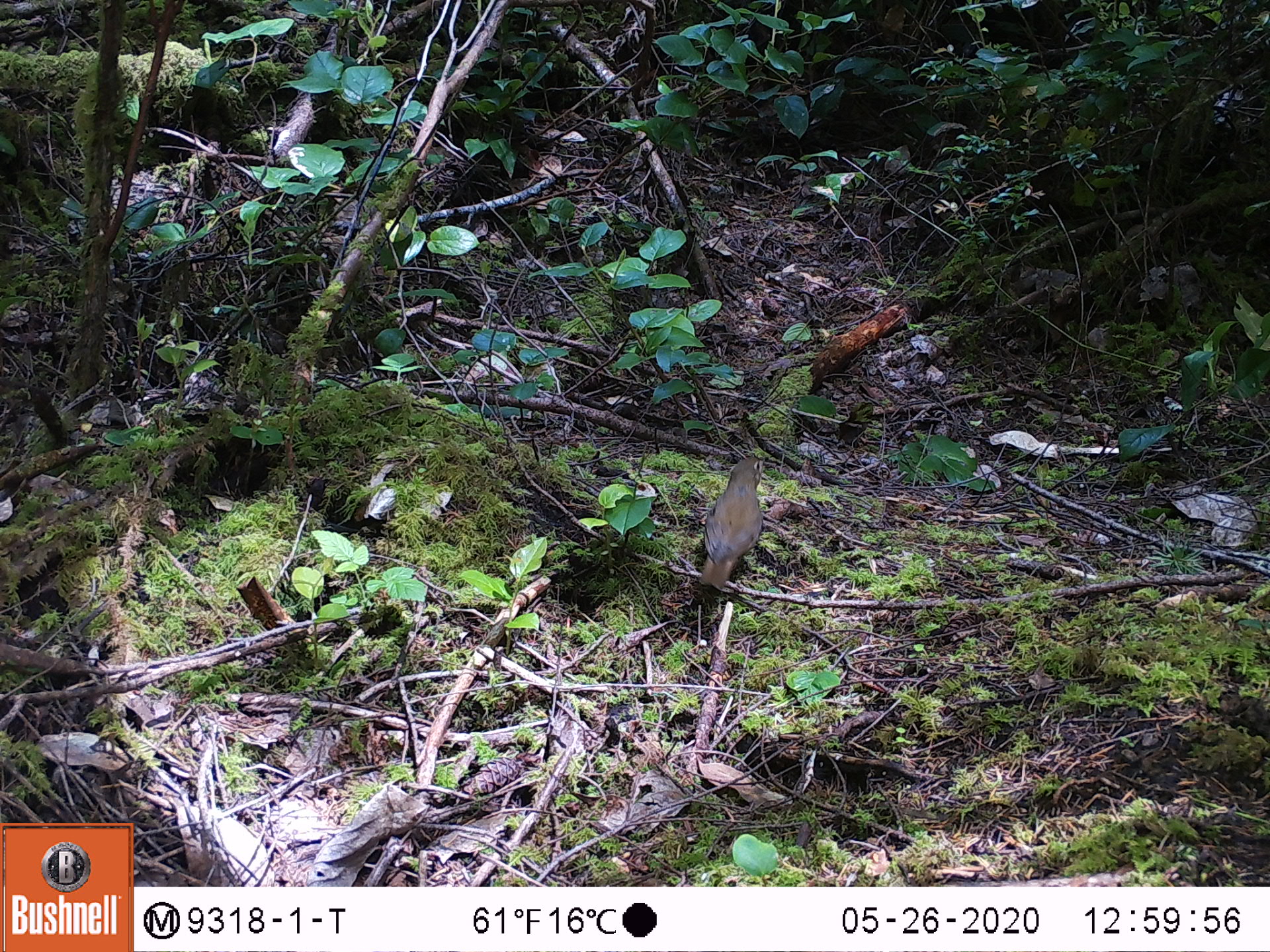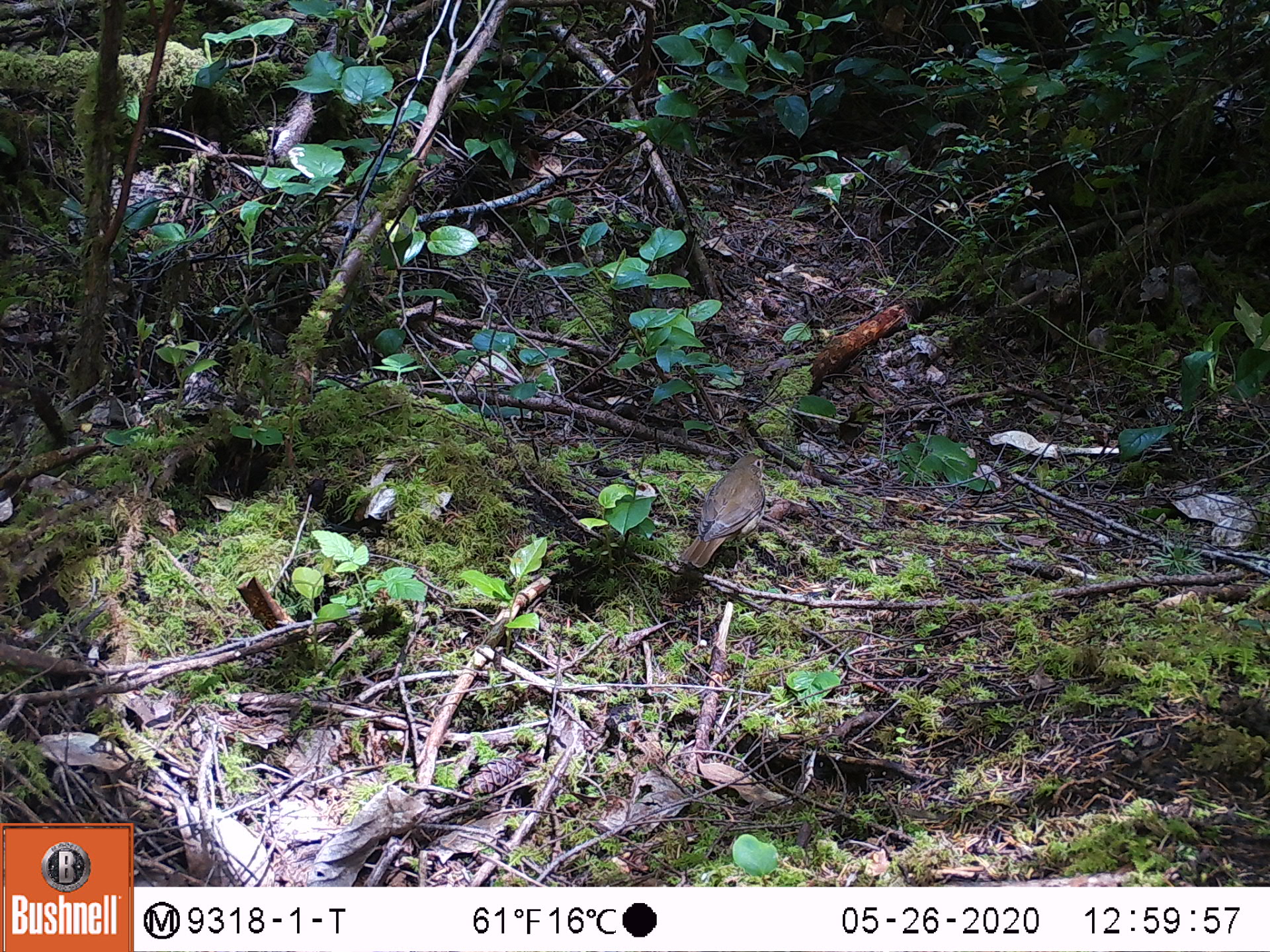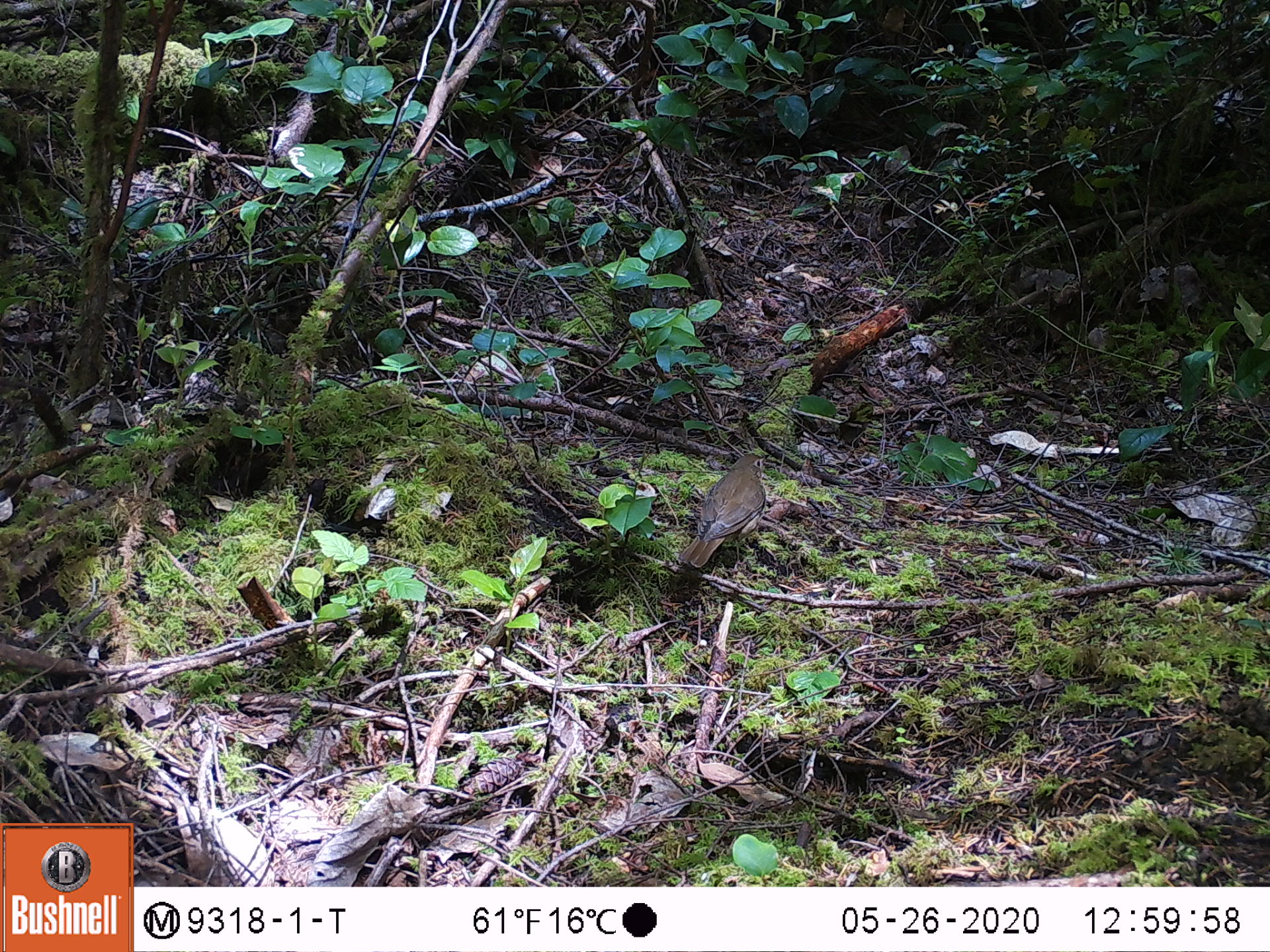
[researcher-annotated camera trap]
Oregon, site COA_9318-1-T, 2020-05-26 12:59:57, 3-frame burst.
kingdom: Animalia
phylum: Chordata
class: Aves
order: Passeriformes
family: Turdidae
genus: Catharus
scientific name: Catharus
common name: brown thrushes and nightingale-thrushes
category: catharus species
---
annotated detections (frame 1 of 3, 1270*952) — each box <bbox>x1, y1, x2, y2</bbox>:
catharus species: <bbox>687, 451, 770, 592</bbox>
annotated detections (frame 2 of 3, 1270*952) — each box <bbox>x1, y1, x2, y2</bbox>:
catharus species: <bbox>677, 451, 773, 569</bbox>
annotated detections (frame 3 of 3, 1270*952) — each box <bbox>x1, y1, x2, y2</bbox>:
catharus species: <bbox>674, 449, 772, 571</bbox>